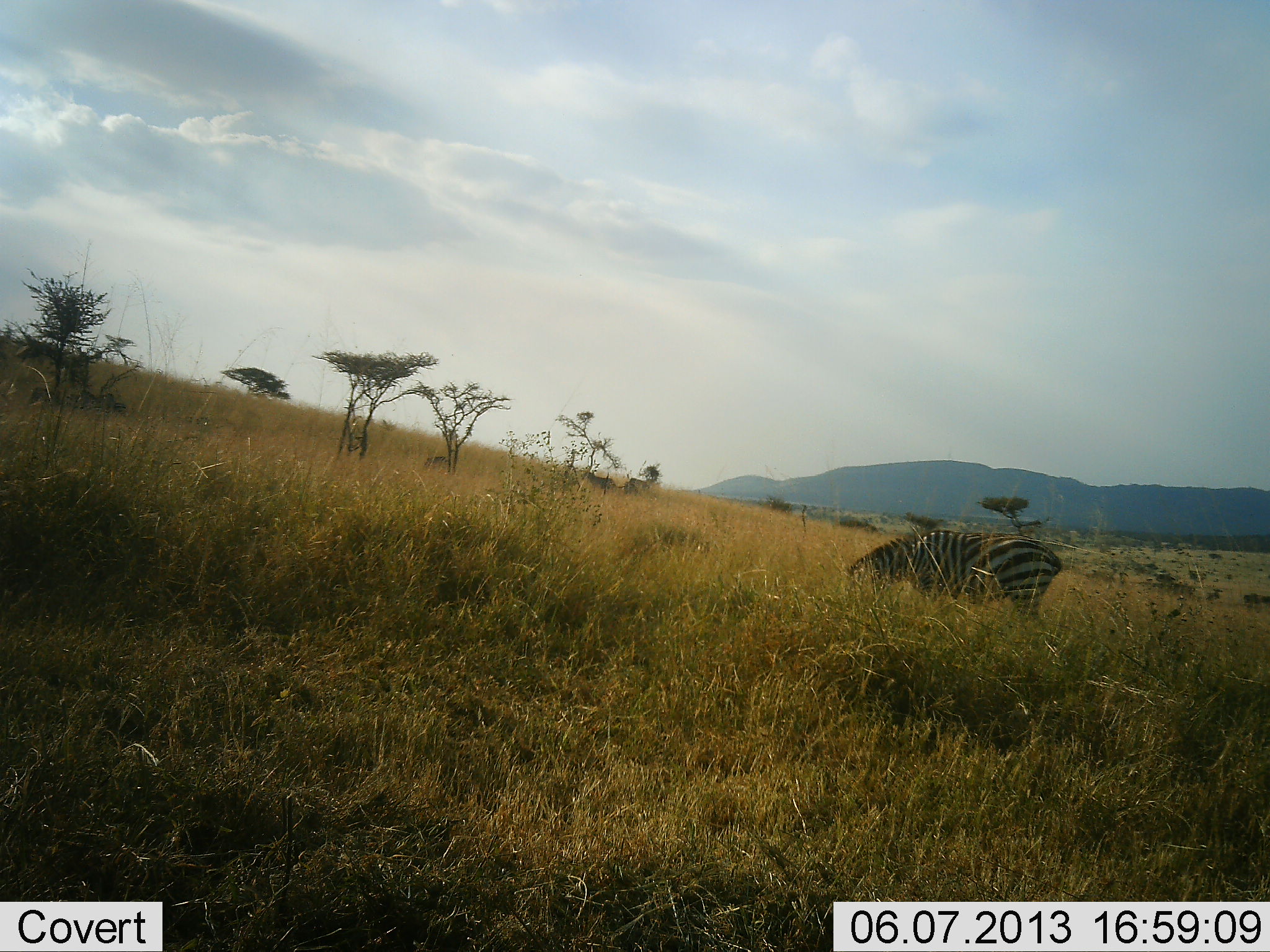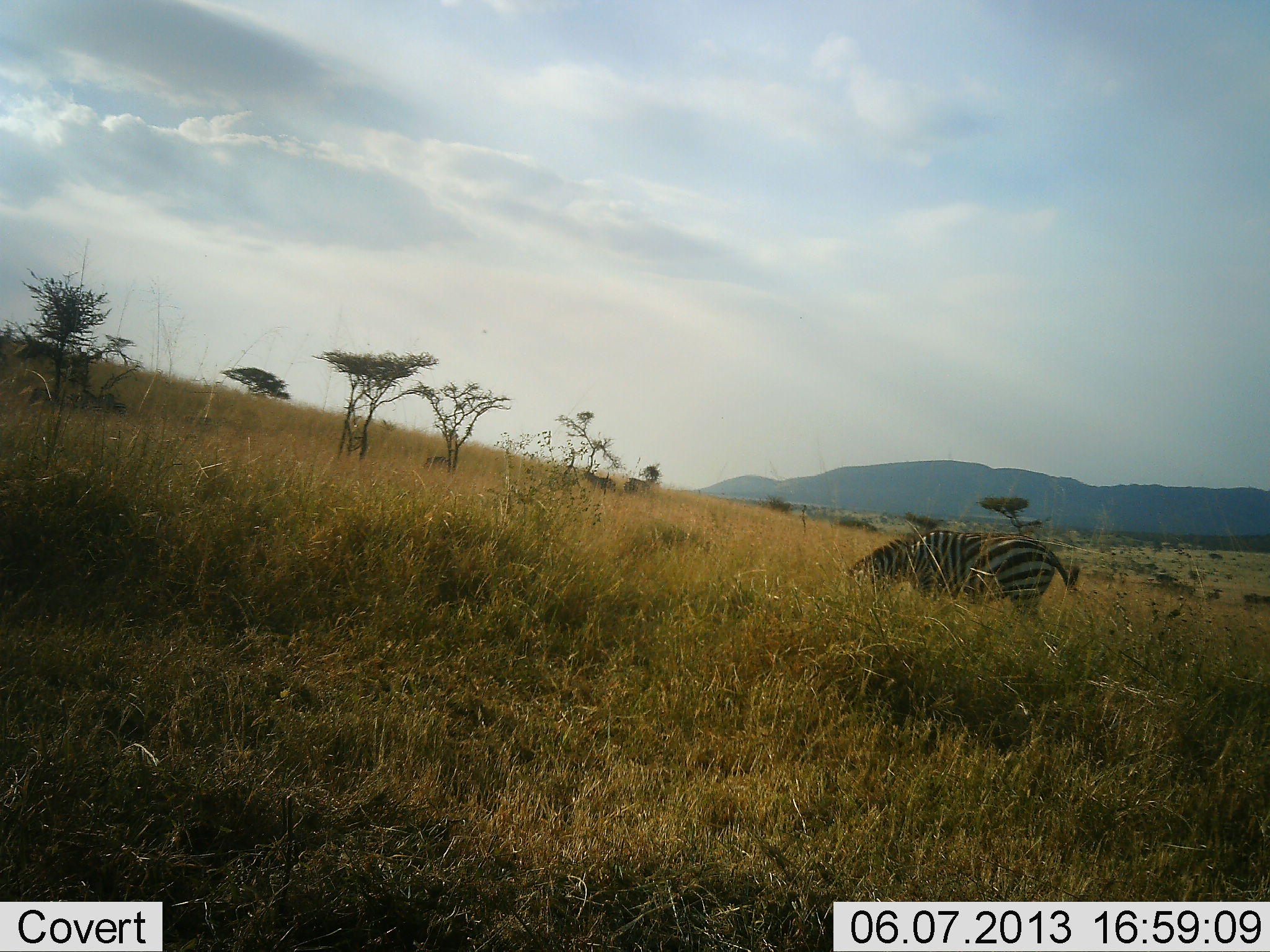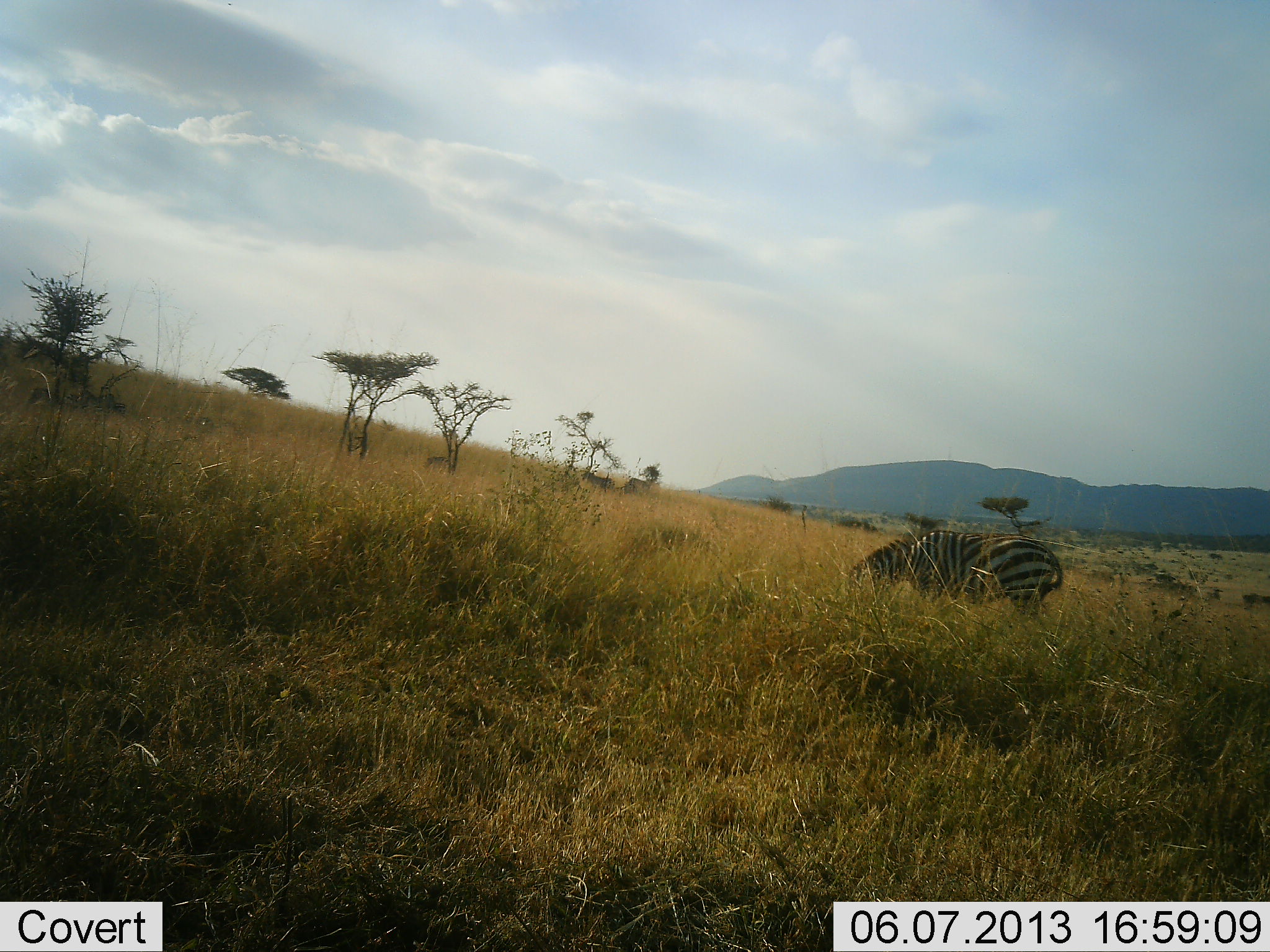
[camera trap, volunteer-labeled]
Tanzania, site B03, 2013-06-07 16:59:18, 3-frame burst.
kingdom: Animalia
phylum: Chordata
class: Mammalia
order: Perissodactyla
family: Equidae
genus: Equus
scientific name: Equus quagga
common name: plains zebra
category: zebra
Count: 1.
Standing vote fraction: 30%.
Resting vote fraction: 0%.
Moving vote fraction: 0%.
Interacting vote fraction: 0%.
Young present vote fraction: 0%.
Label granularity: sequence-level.